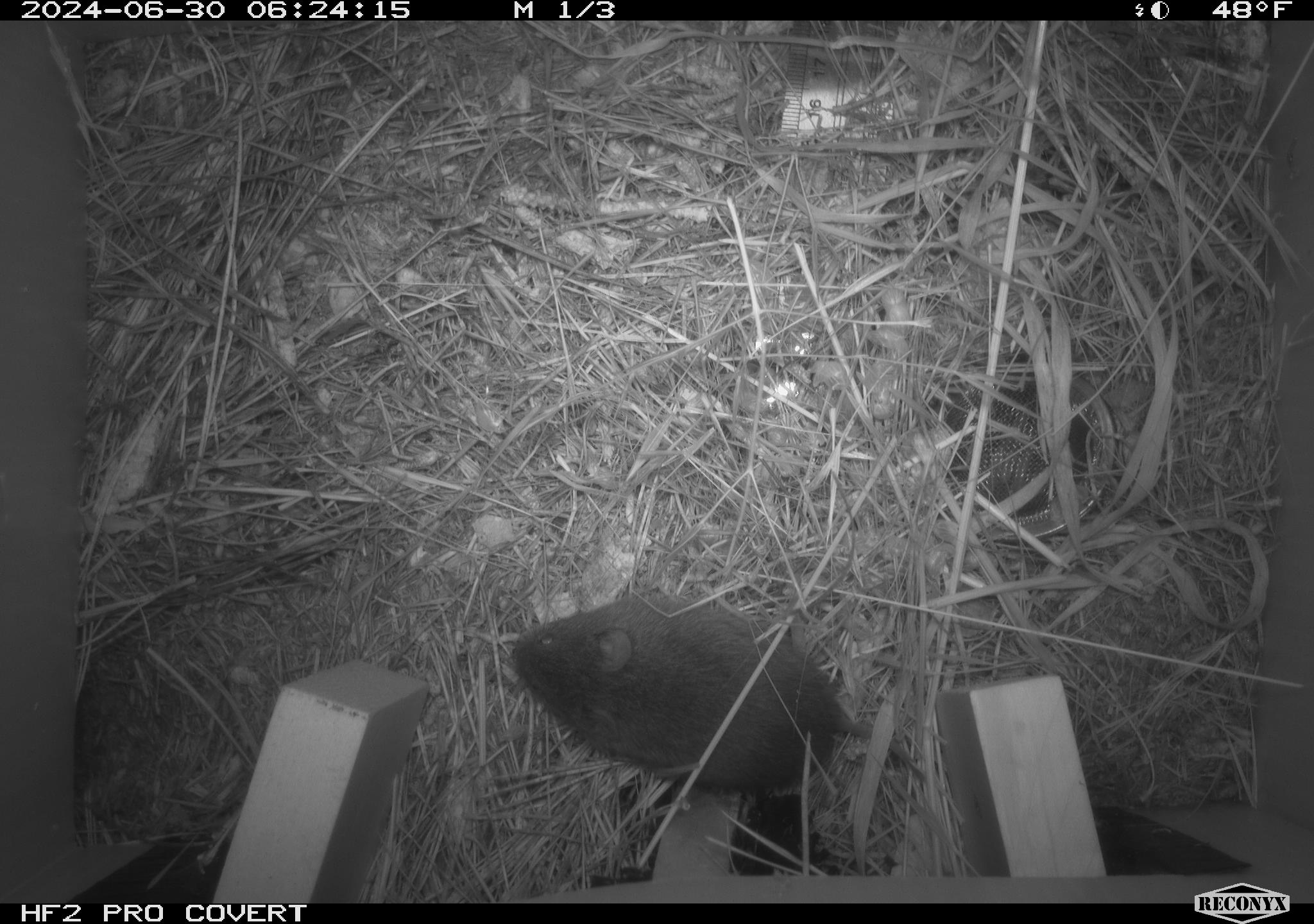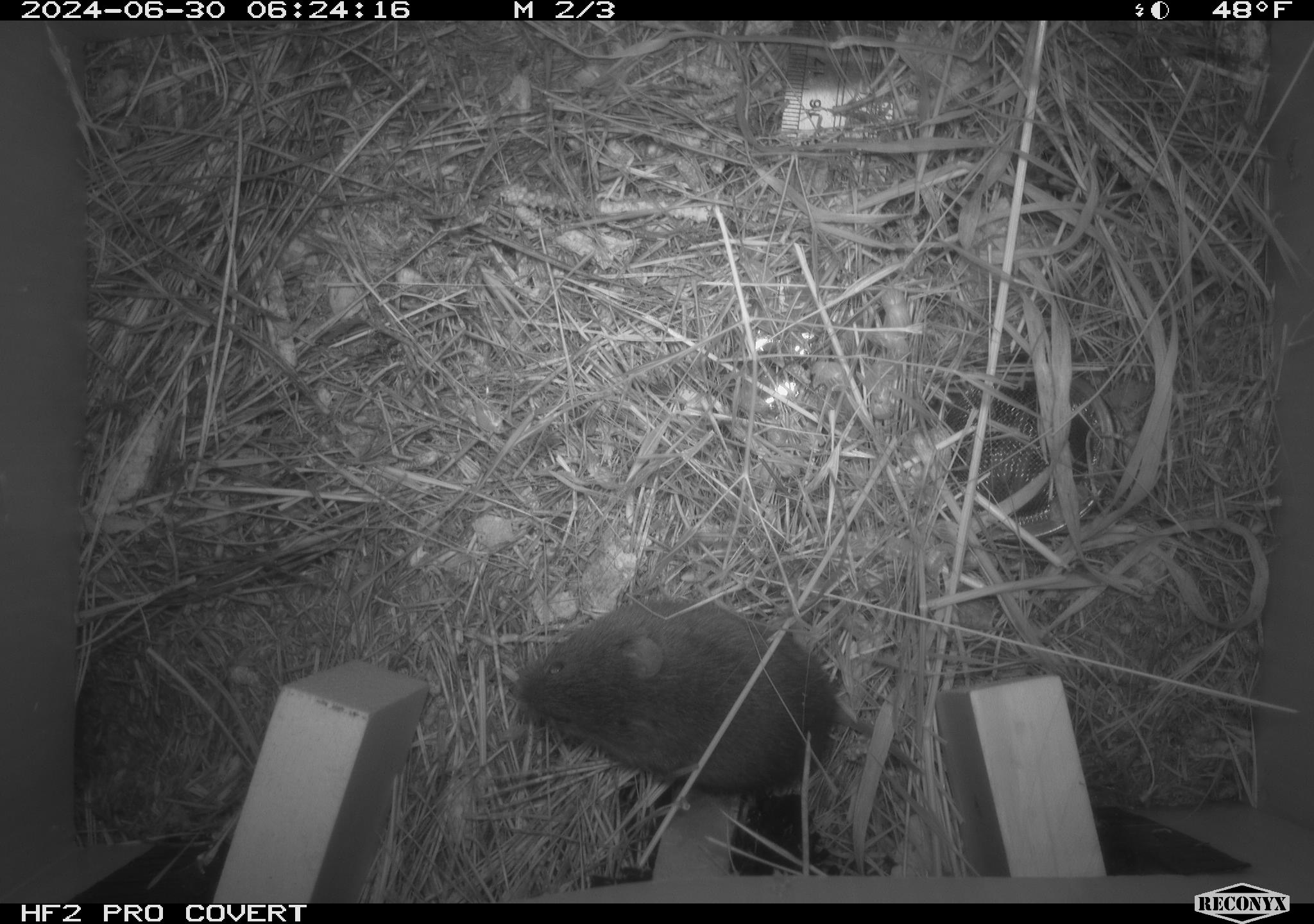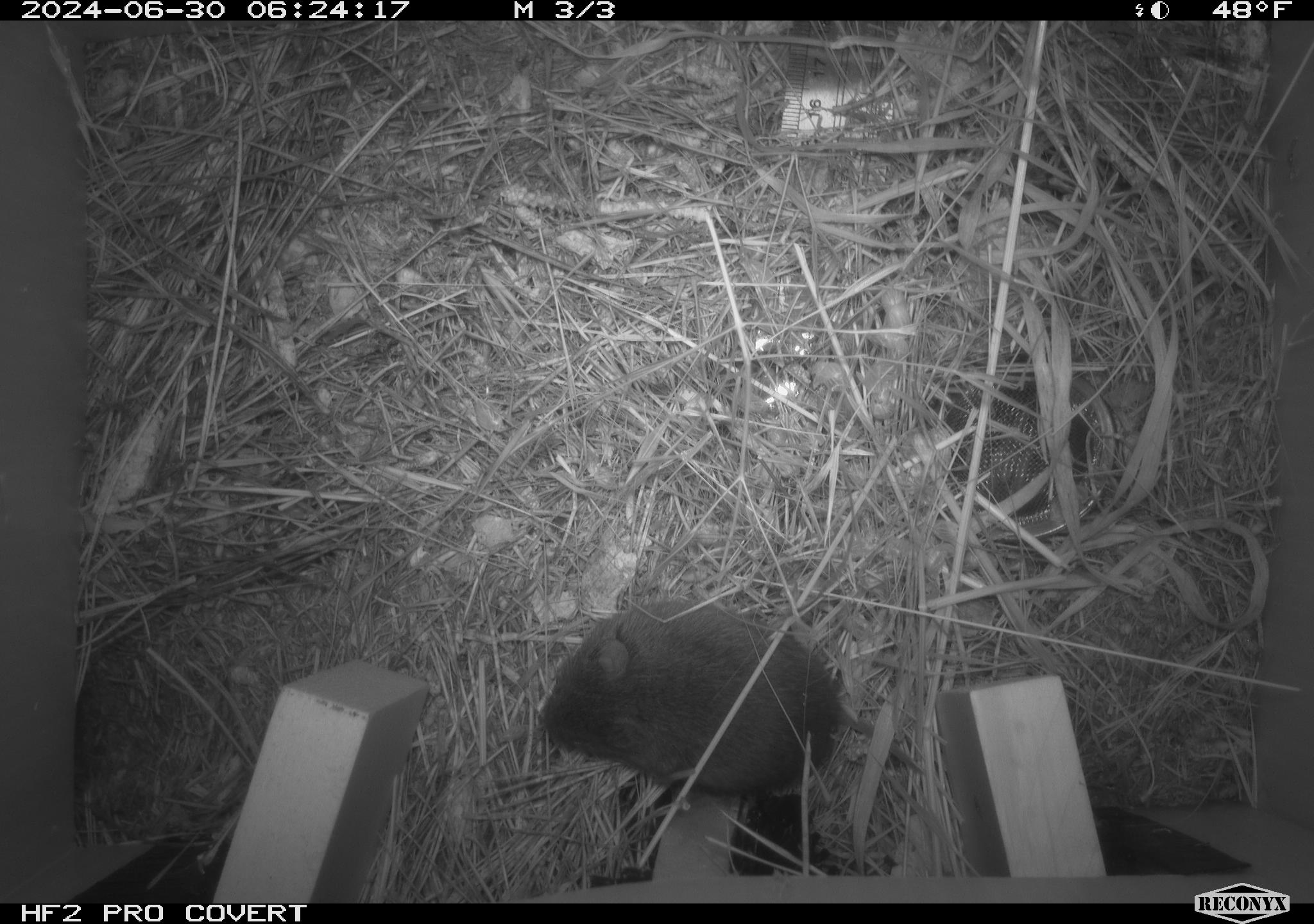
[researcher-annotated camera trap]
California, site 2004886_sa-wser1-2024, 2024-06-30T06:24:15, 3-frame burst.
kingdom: Animalia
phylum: Chordata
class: Mammalia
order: Rodentia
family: Cricetidae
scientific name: Arvicolinae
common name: voles, lemmings, and muskrats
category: arvicolinae subfamily